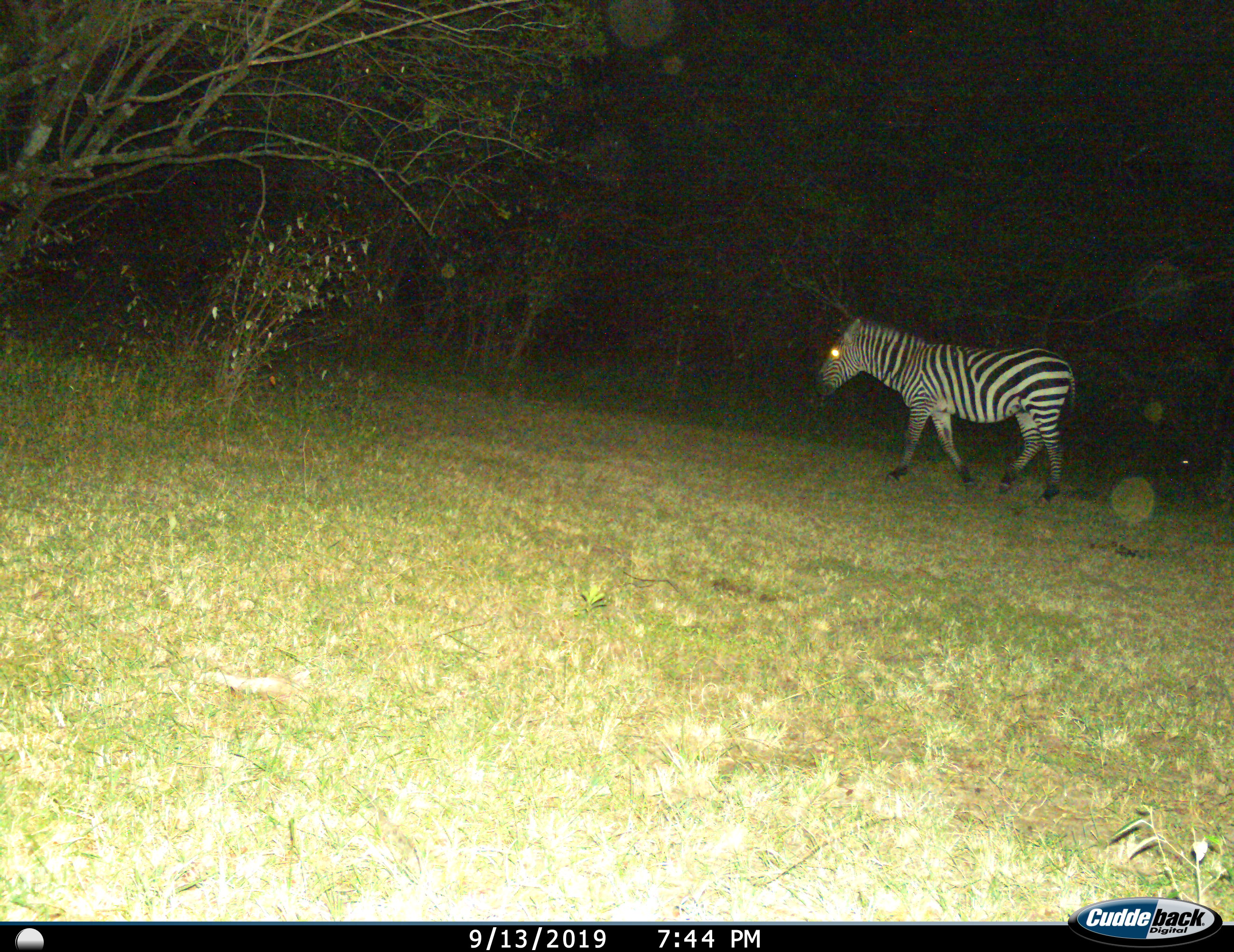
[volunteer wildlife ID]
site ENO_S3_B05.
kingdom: Animalia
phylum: Chordata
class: Mammalia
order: Perissodactyla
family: Equidae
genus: Equus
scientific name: Equus quagga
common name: plains zebra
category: zebraplains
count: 1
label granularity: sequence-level